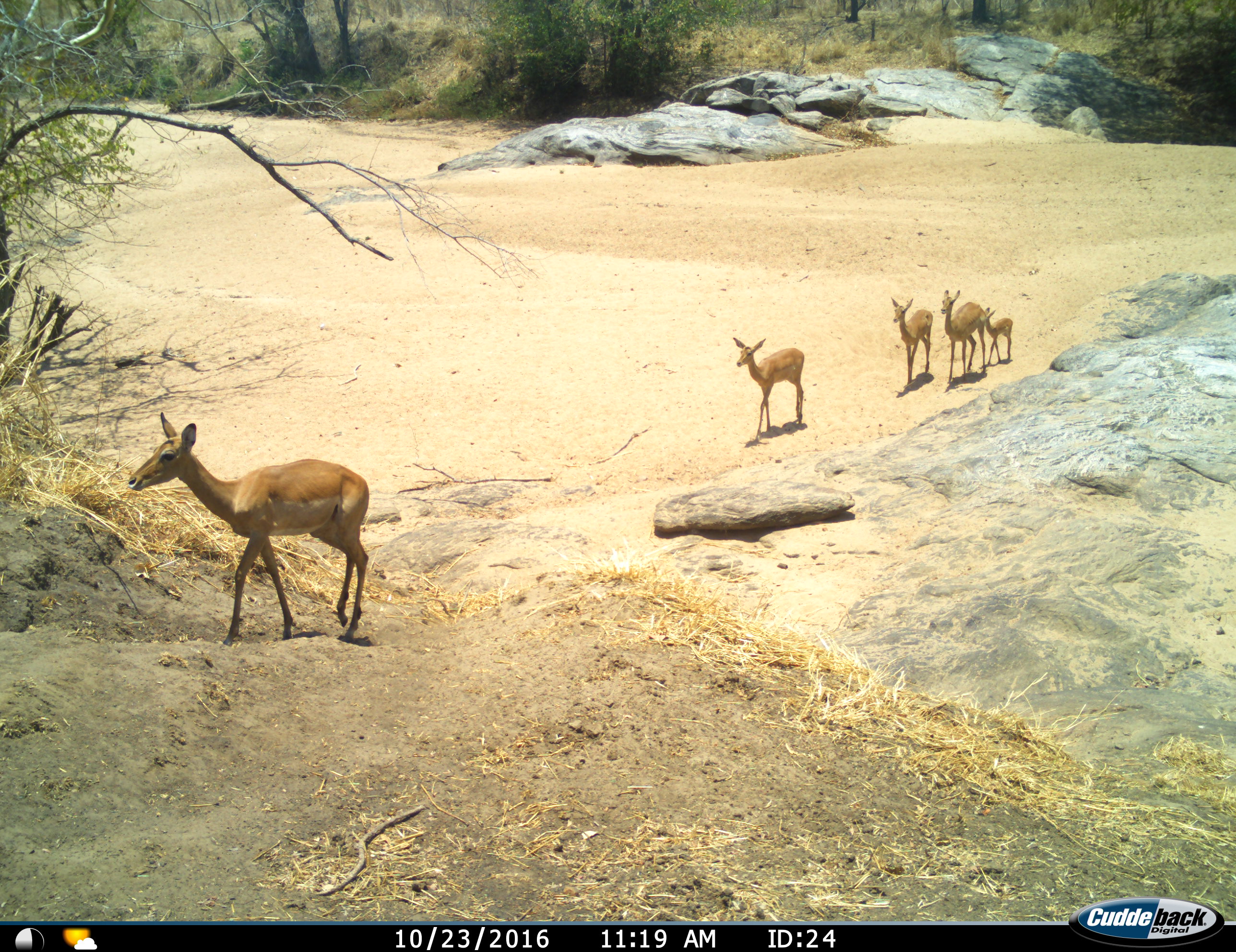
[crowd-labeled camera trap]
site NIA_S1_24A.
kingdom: Animalia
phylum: Chordata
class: Mammalia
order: Artiodactyla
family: Bovidae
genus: Aepyceros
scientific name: Aepyceros melampus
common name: impala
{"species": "impala (Aepyceros melampus)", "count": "5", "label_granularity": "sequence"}